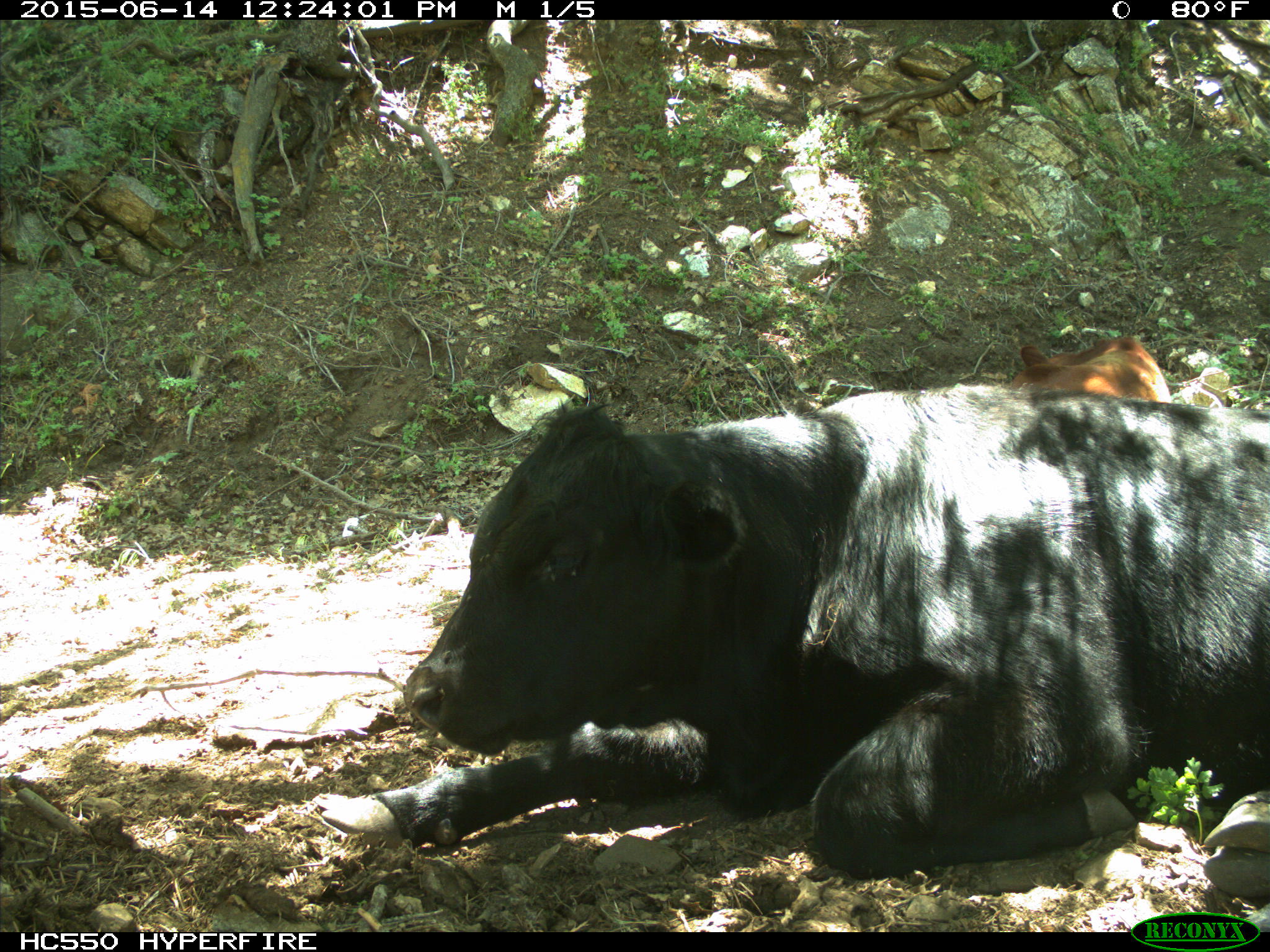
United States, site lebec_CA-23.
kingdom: Animalia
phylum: Chordata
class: Mammalia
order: Artiodactyla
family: Bovidae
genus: Bos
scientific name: Bos taurus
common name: domestic cow